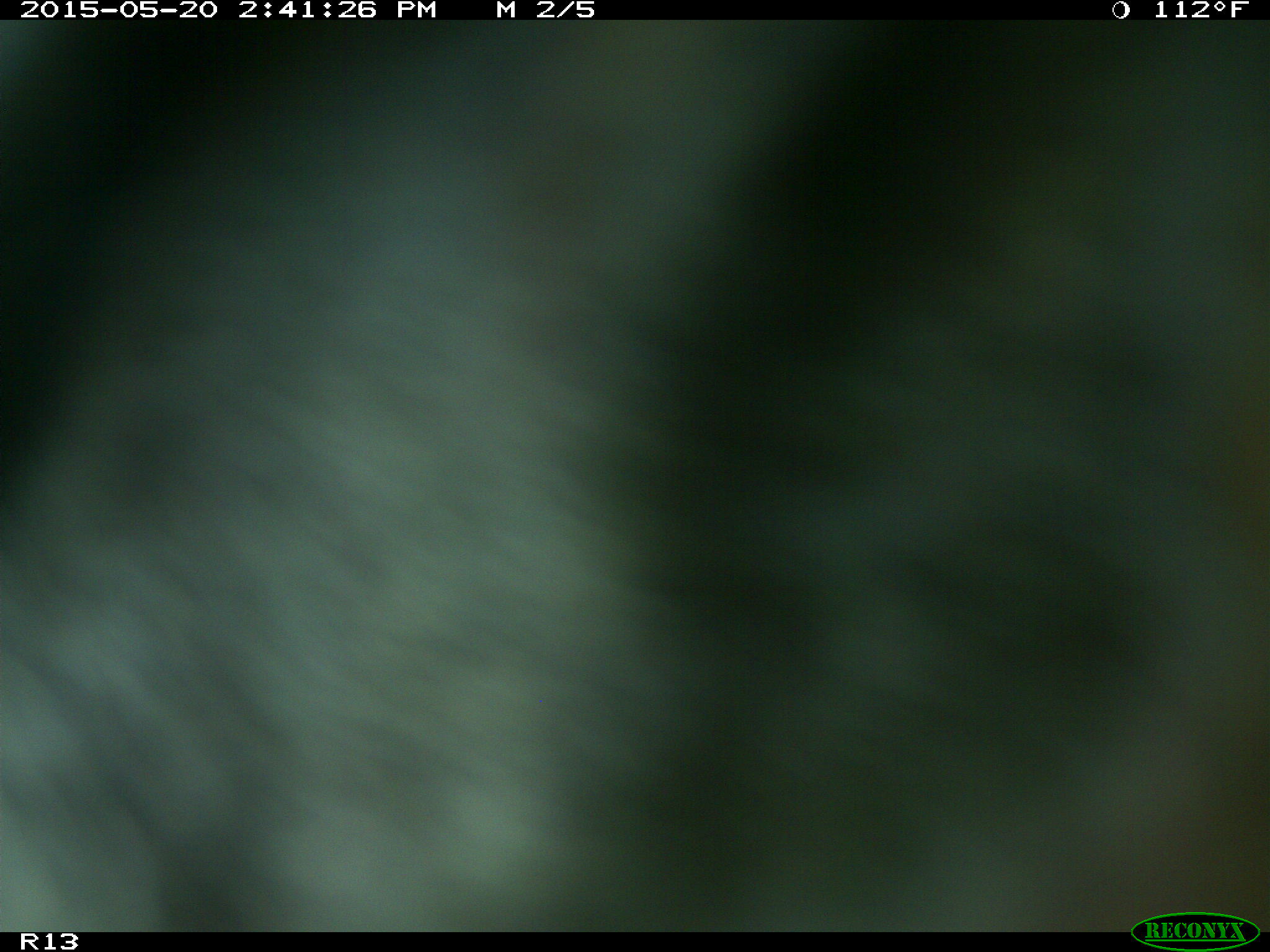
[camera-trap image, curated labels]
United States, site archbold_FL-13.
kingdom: Animalia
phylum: Chordata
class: Mammalia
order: Artiodactyla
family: Bovidae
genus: Bos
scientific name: Bos taurus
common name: domestic cow